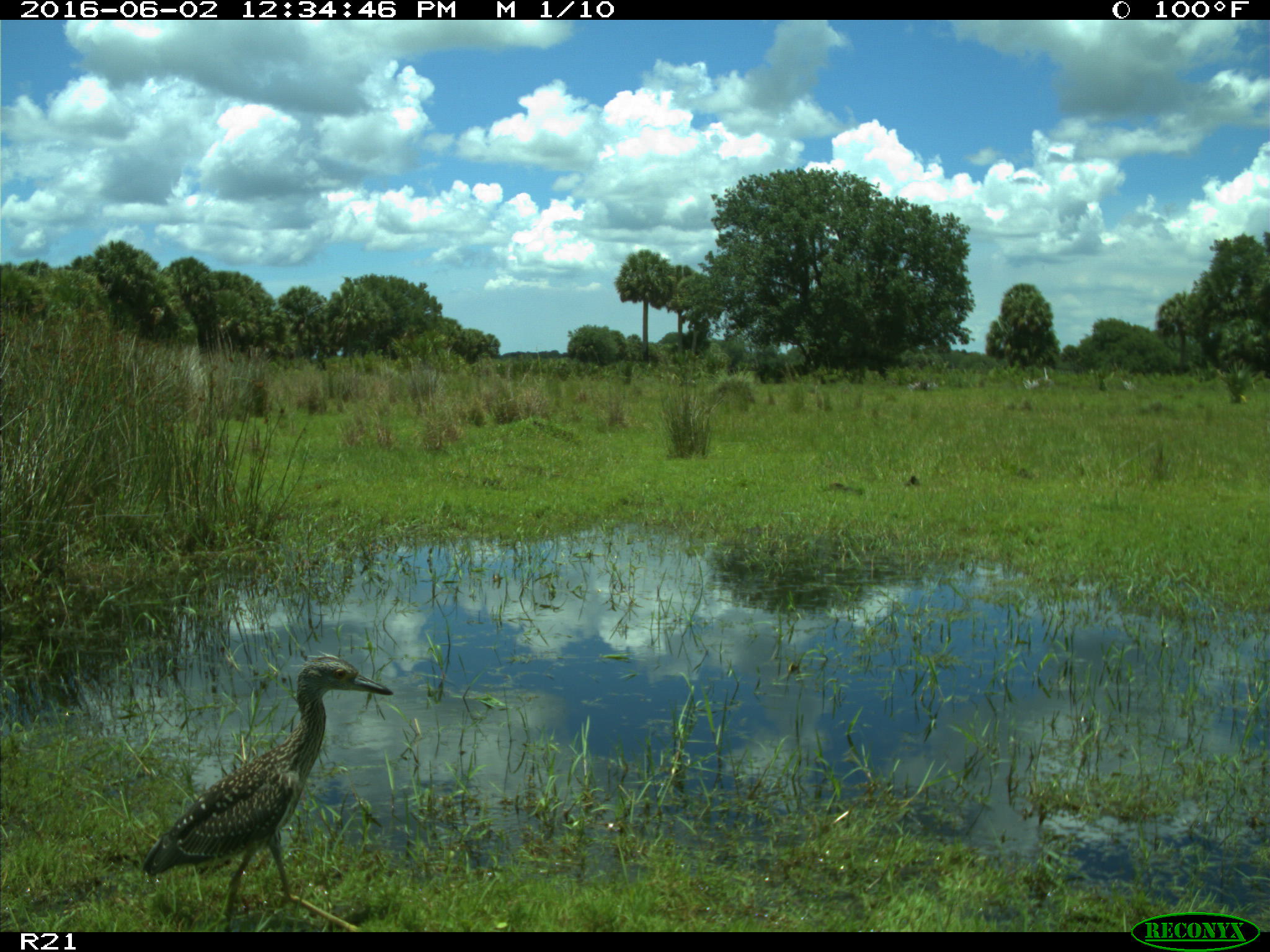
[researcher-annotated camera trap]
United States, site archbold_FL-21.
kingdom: Animalia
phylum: Chordata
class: Aves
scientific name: Aves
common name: birds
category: unidentified bird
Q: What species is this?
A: Unidentified bird (birds) (Aves).